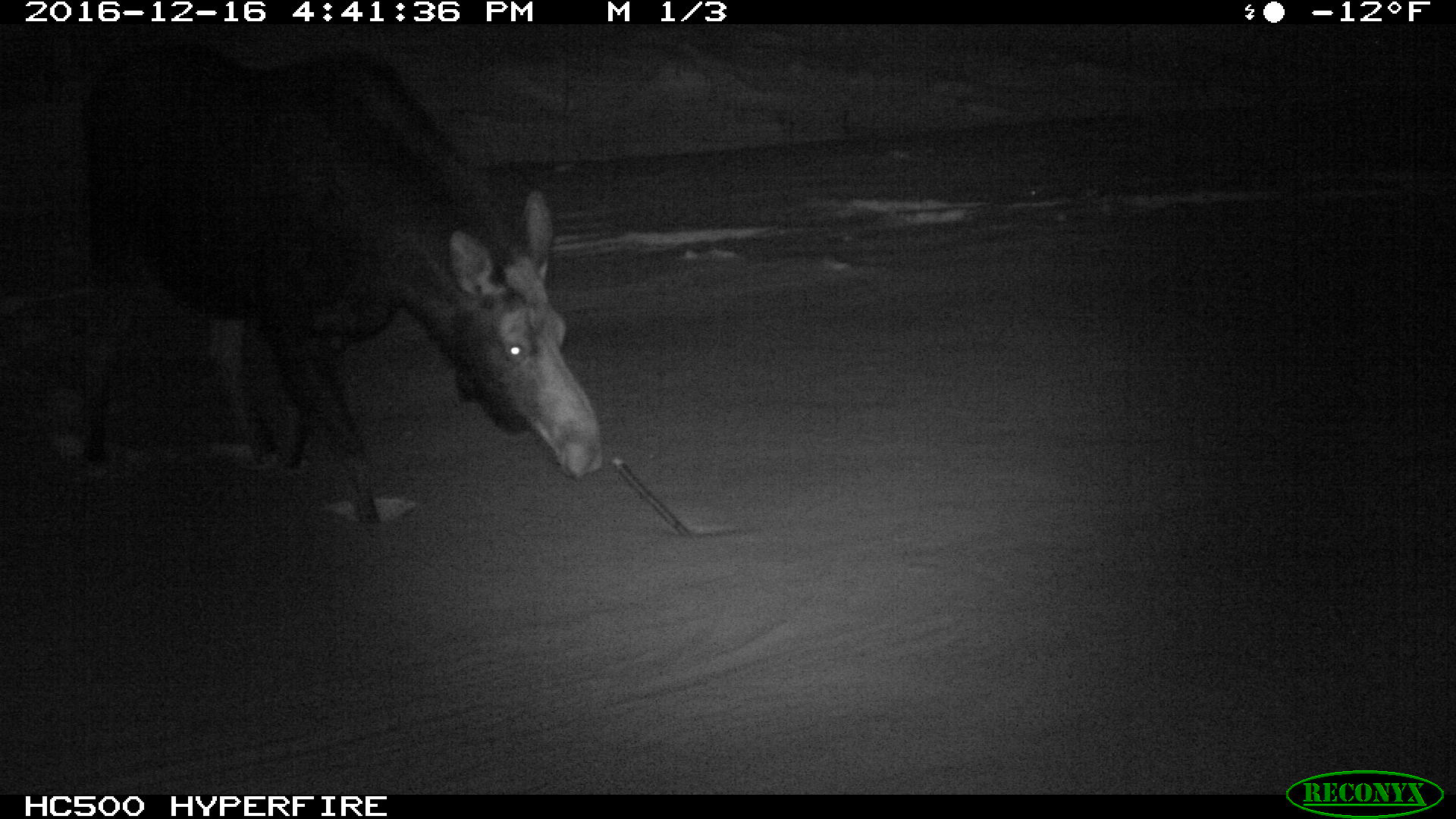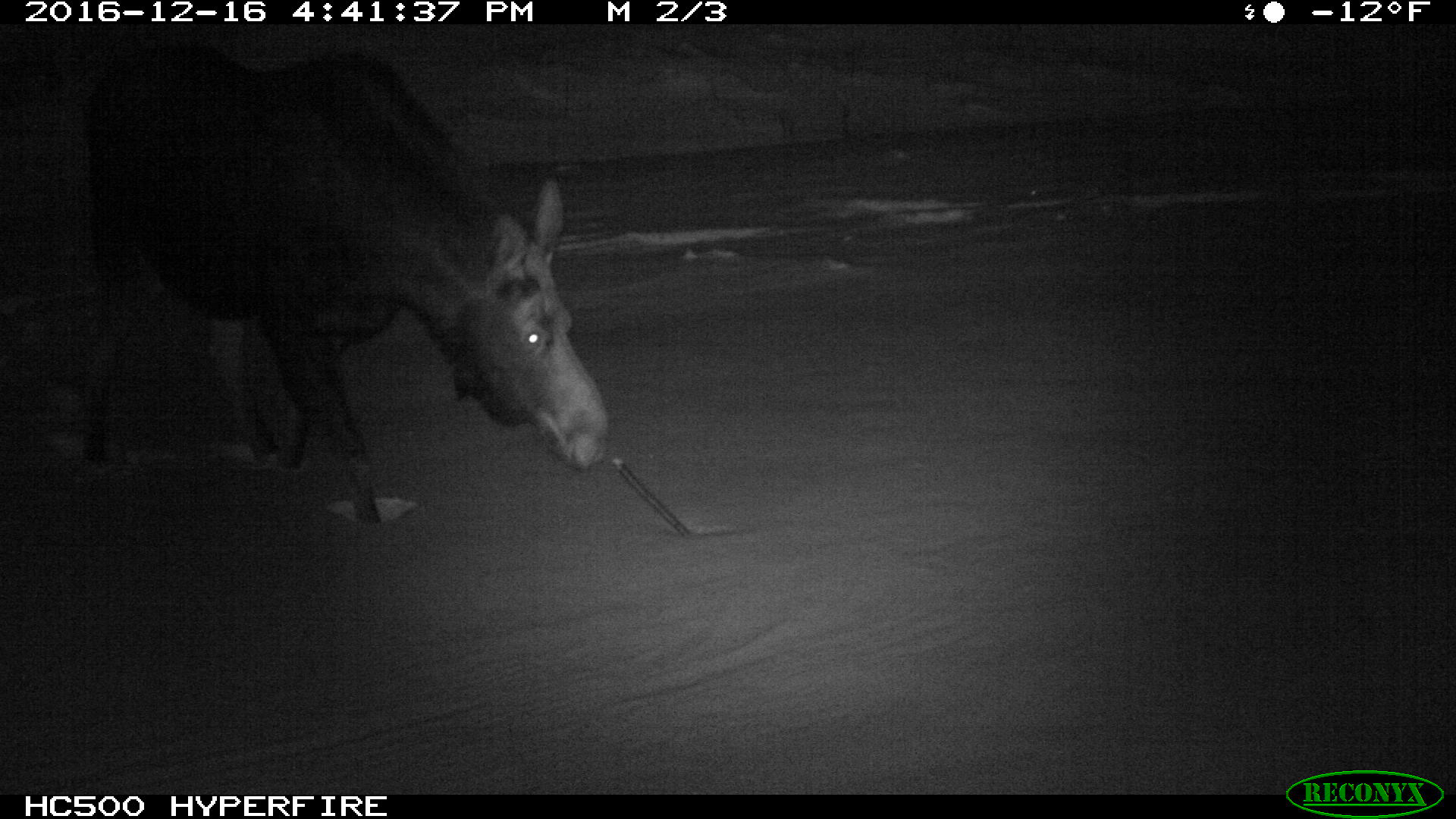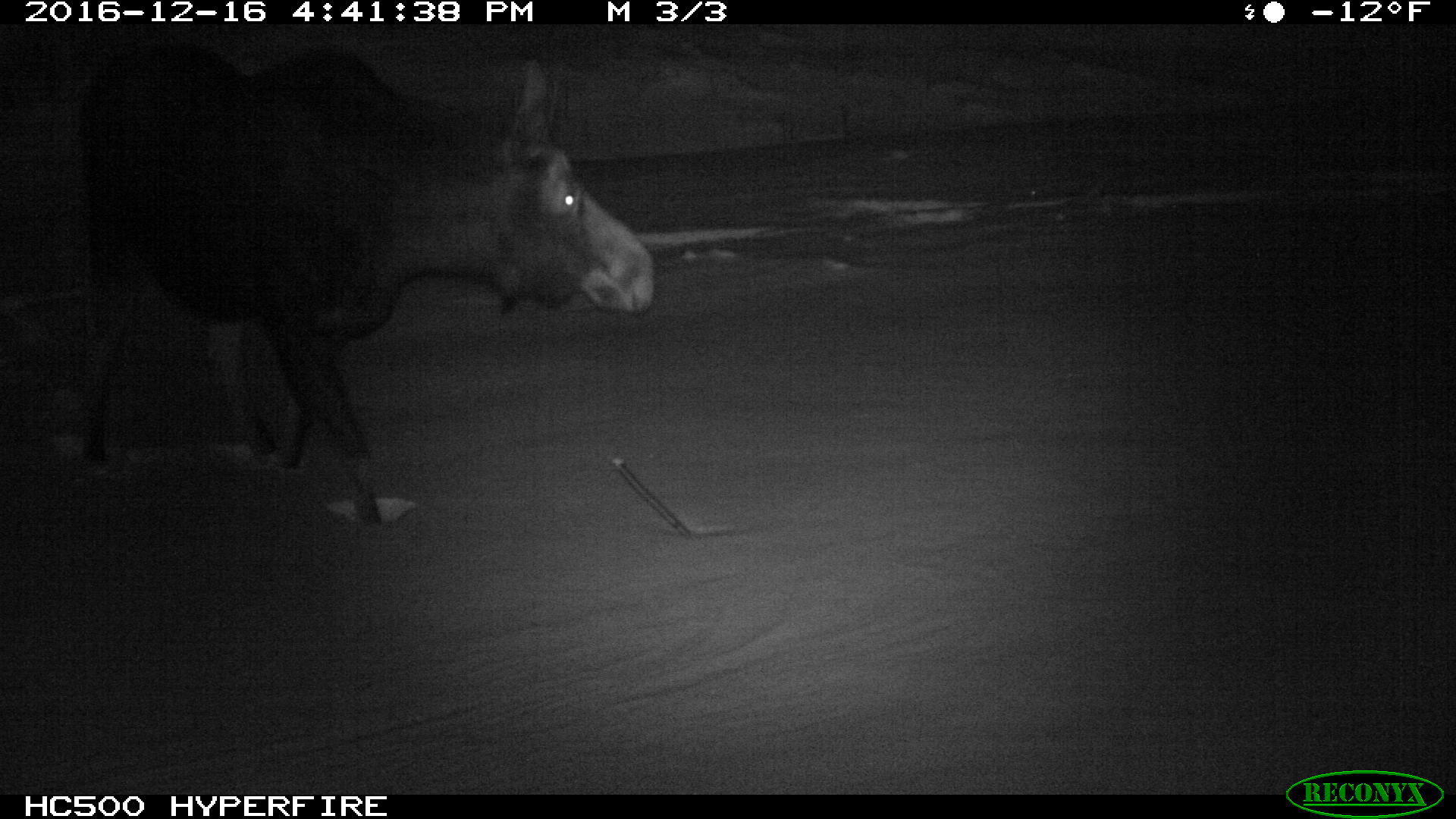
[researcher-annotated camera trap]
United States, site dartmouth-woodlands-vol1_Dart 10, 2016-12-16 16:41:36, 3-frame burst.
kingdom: Animalia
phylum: Chordata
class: Mammalia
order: Artiodactyla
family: Cervidae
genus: Alces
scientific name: Alces alces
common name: moose